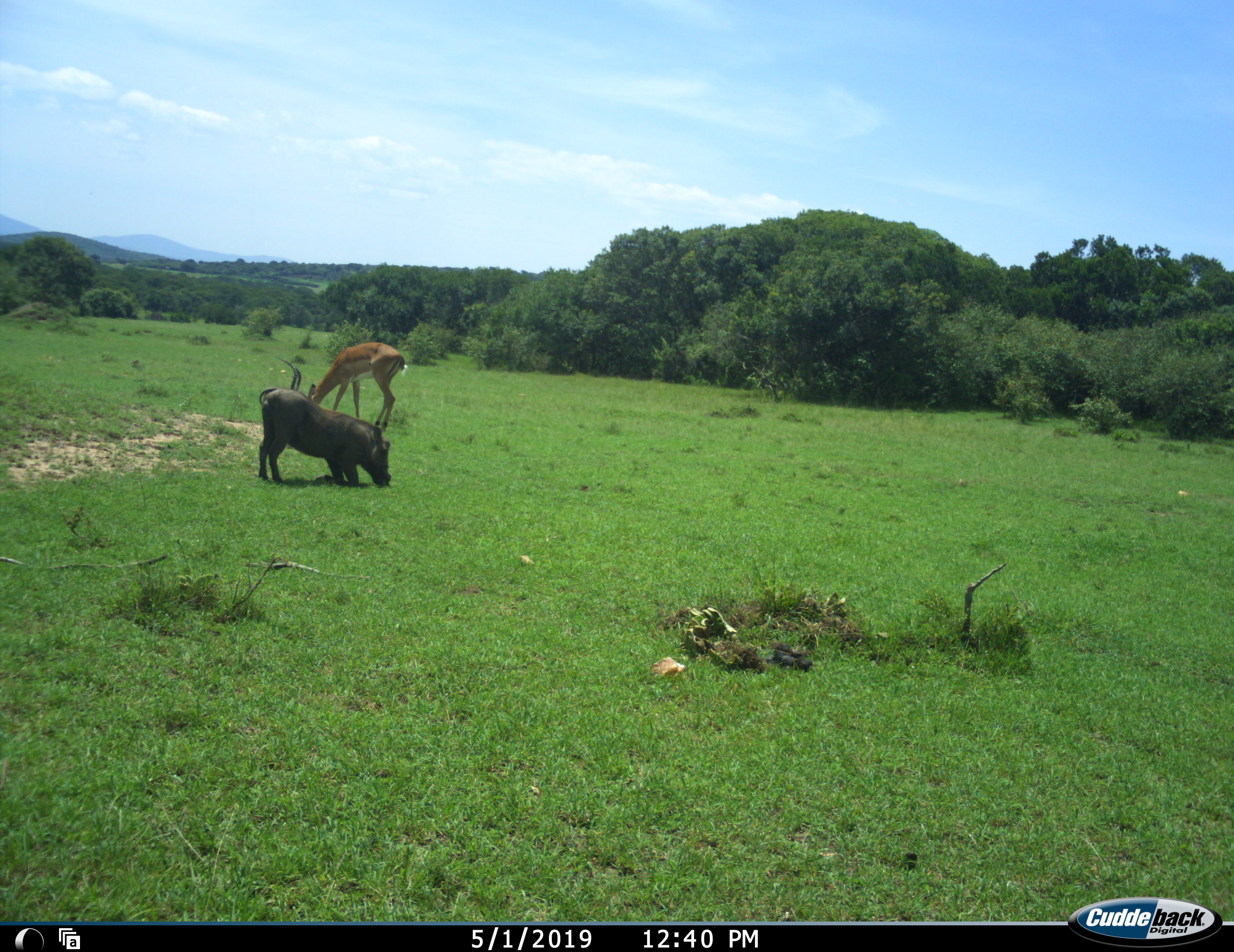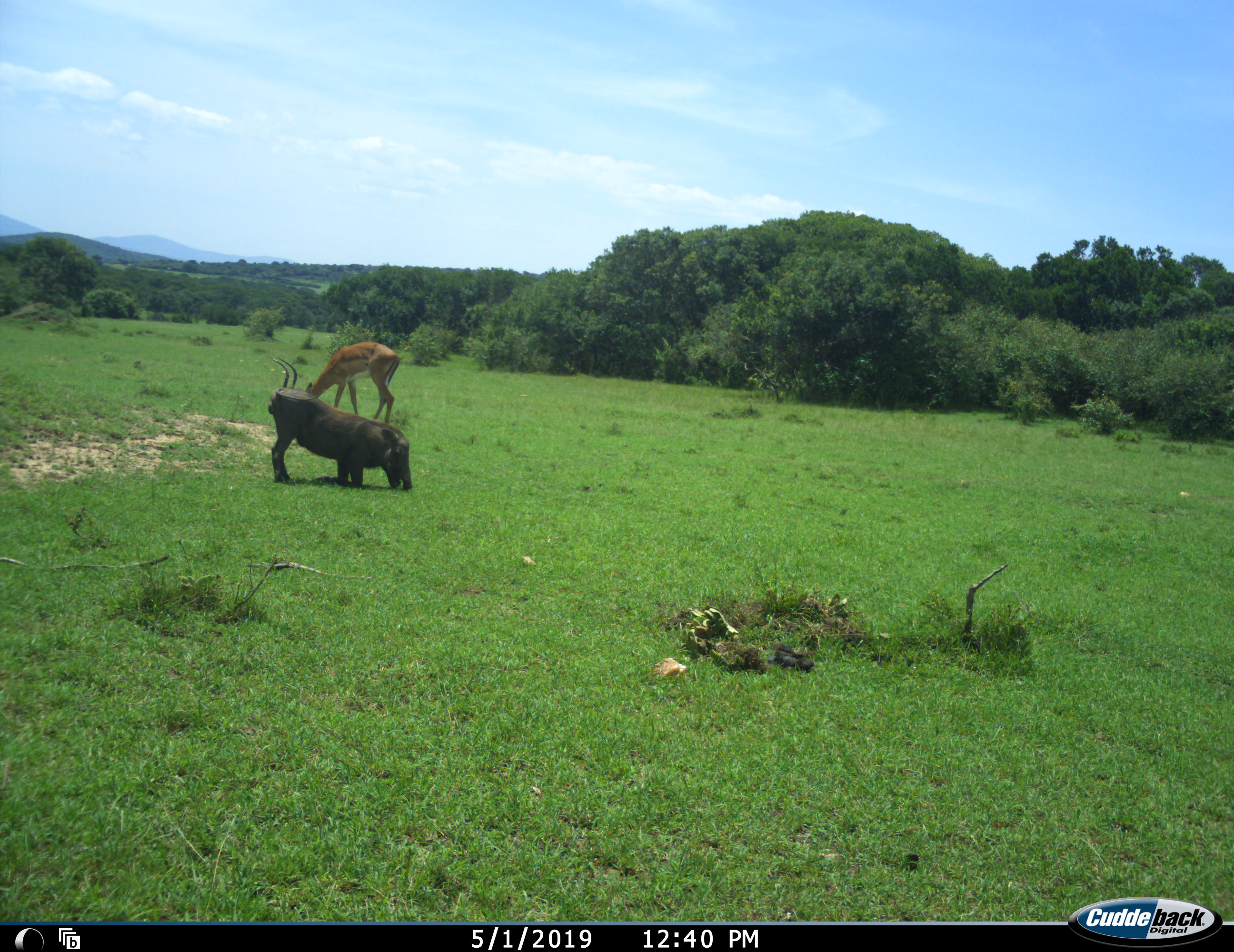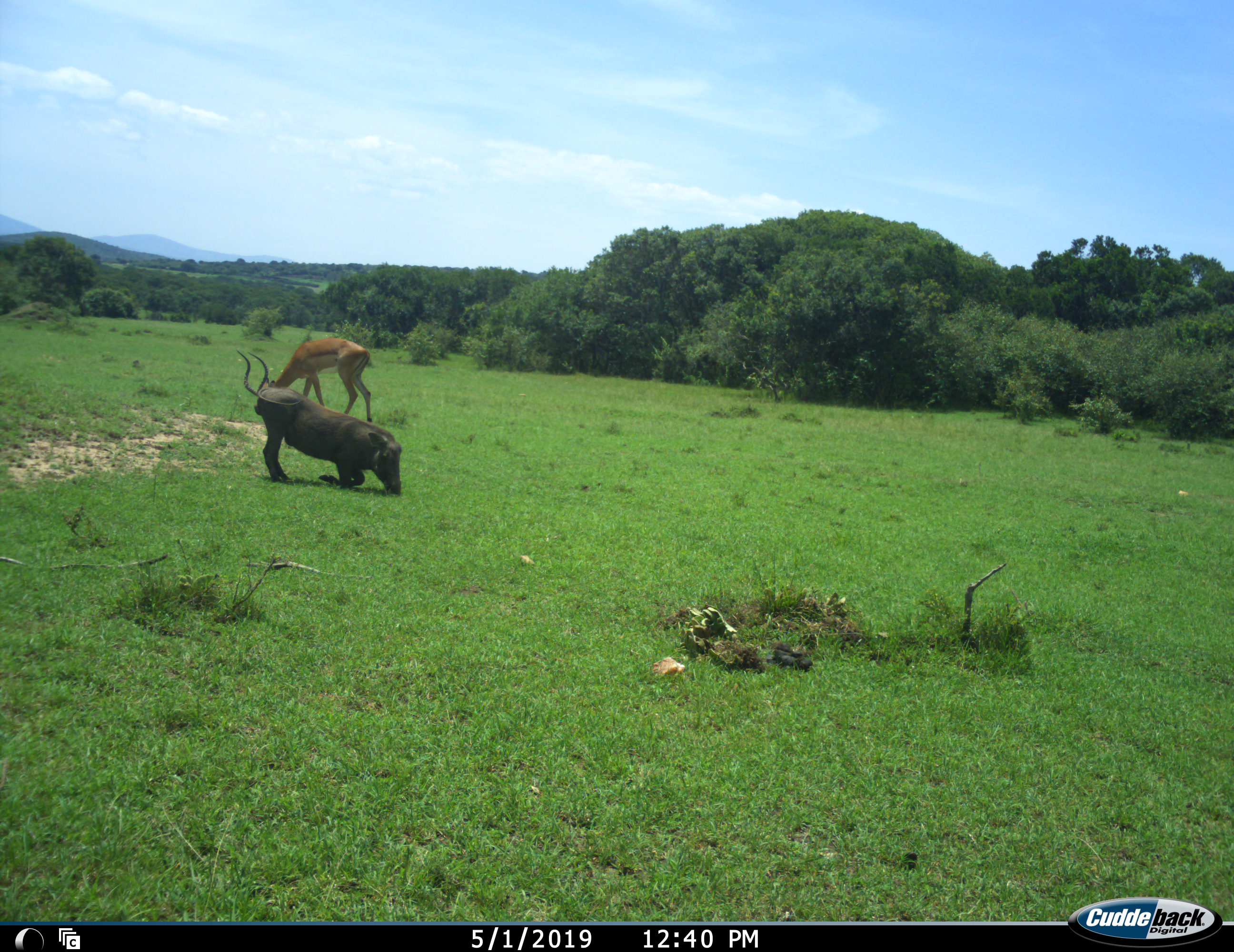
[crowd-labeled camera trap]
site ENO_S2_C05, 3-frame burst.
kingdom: Animalia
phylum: Chordata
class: Mammalia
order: Artiodactyla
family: Bovidae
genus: Aepyceros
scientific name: Aepyceros melampus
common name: impala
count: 1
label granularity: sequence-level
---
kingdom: Animalia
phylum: Chordata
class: Mammalia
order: Artiodactyla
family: Suidae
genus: Phacochoerus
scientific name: Phacochoerus africanus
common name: warthog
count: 1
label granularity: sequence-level